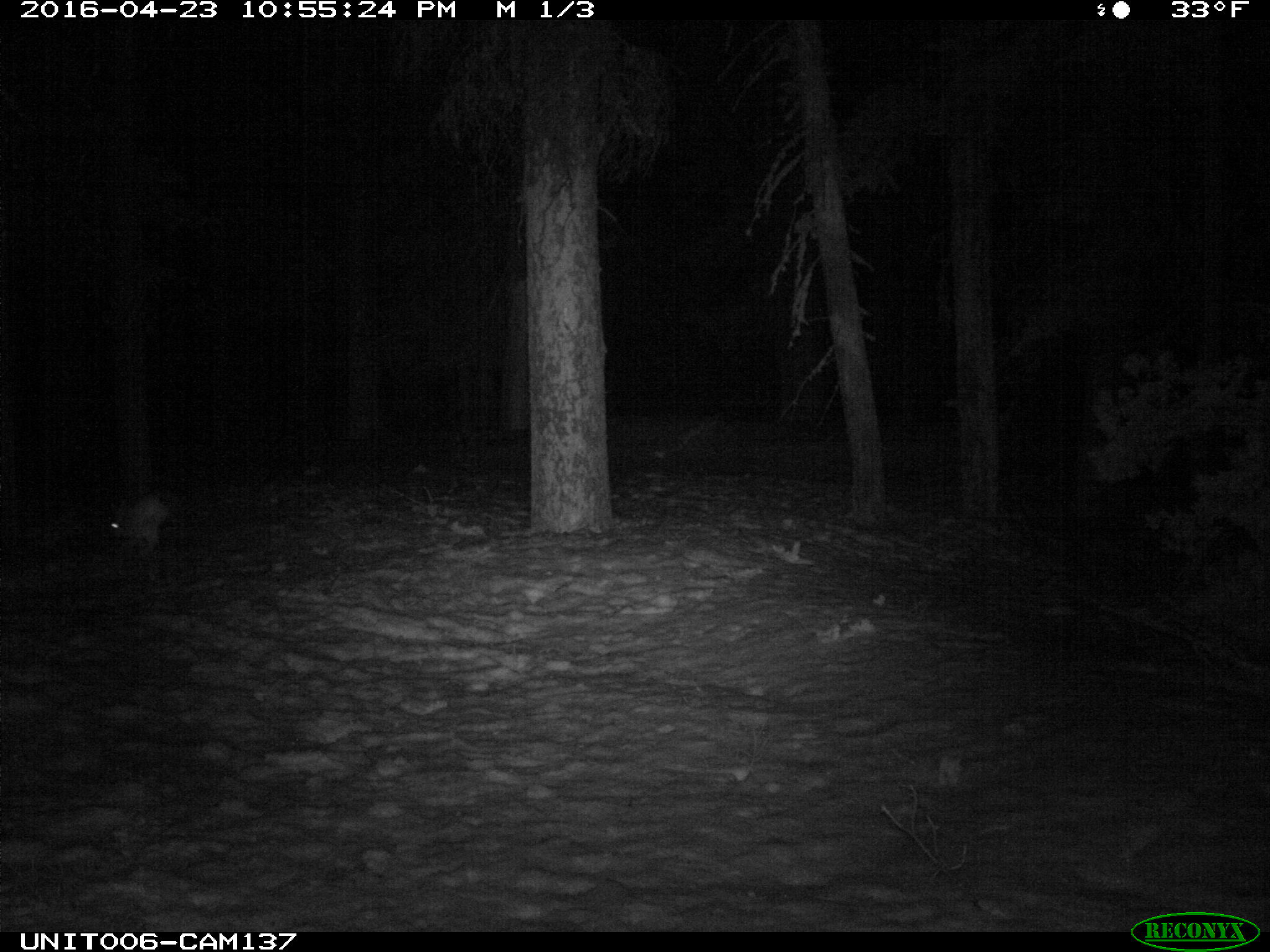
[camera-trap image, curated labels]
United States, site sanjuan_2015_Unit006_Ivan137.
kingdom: Animalia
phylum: Chordata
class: Mammalia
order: Lagomorpha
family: Leporidae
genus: Lepus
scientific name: Lepus americanus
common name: snowshoe hare